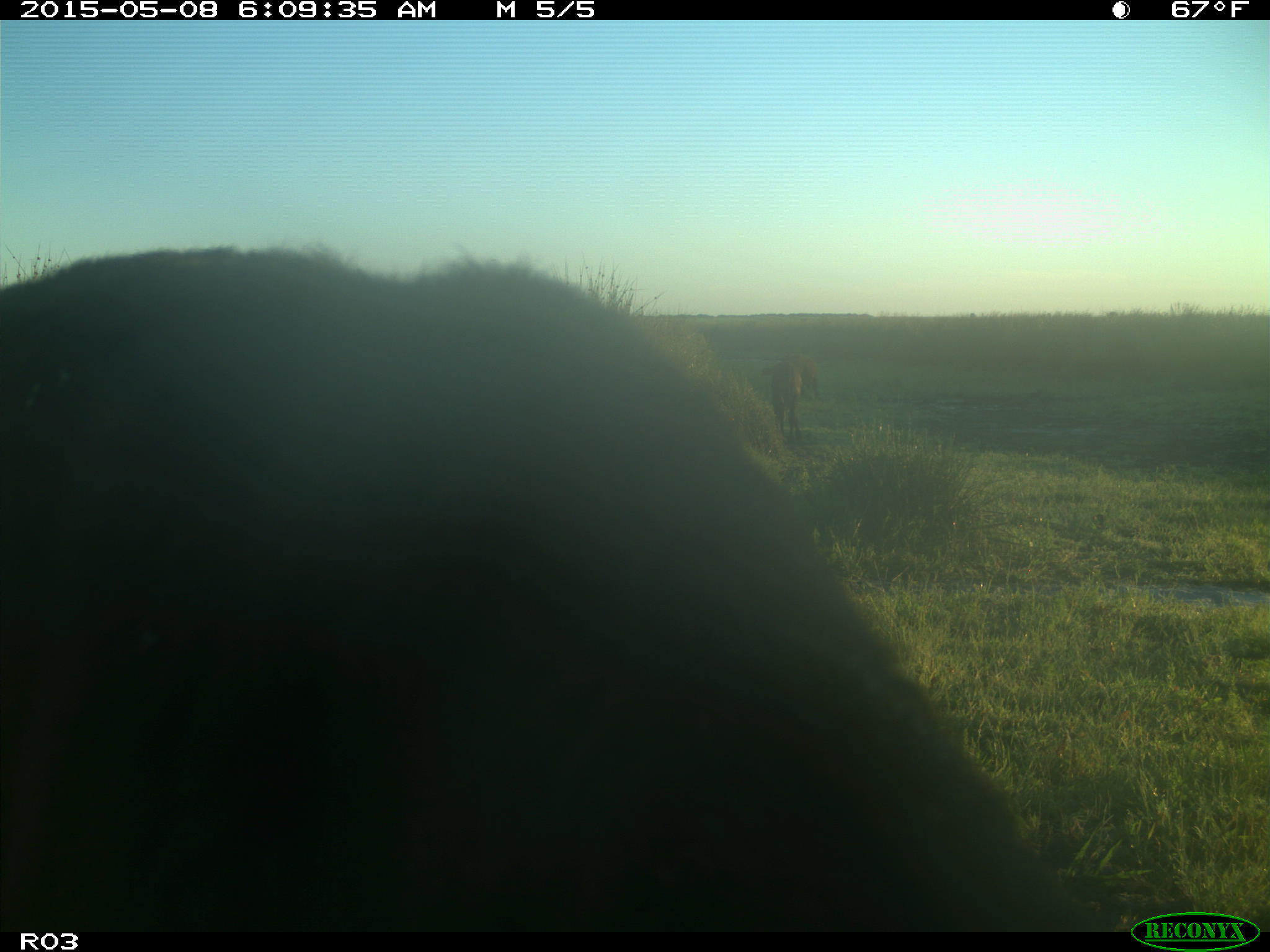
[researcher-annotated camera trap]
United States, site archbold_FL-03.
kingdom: Animalia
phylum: Chordata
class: Mammalia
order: Artiodactyla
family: Bovidae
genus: Bos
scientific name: Bos taurus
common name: domestic cow